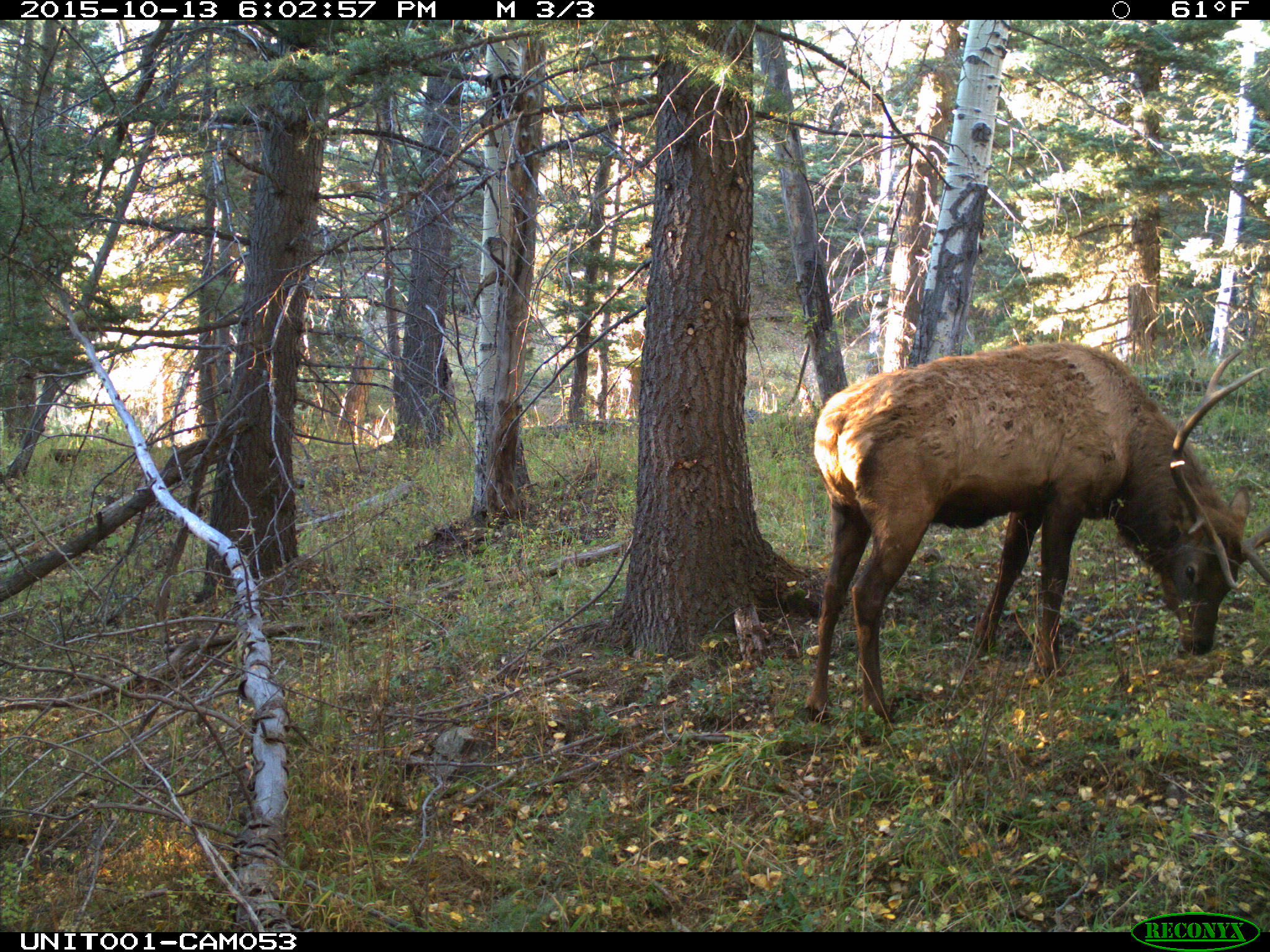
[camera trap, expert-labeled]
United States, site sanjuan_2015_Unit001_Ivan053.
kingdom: Animalia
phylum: Chordata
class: Mammalia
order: Artiodactyla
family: Cervidae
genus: Cervus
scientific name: Cervus elaphus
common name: red deer